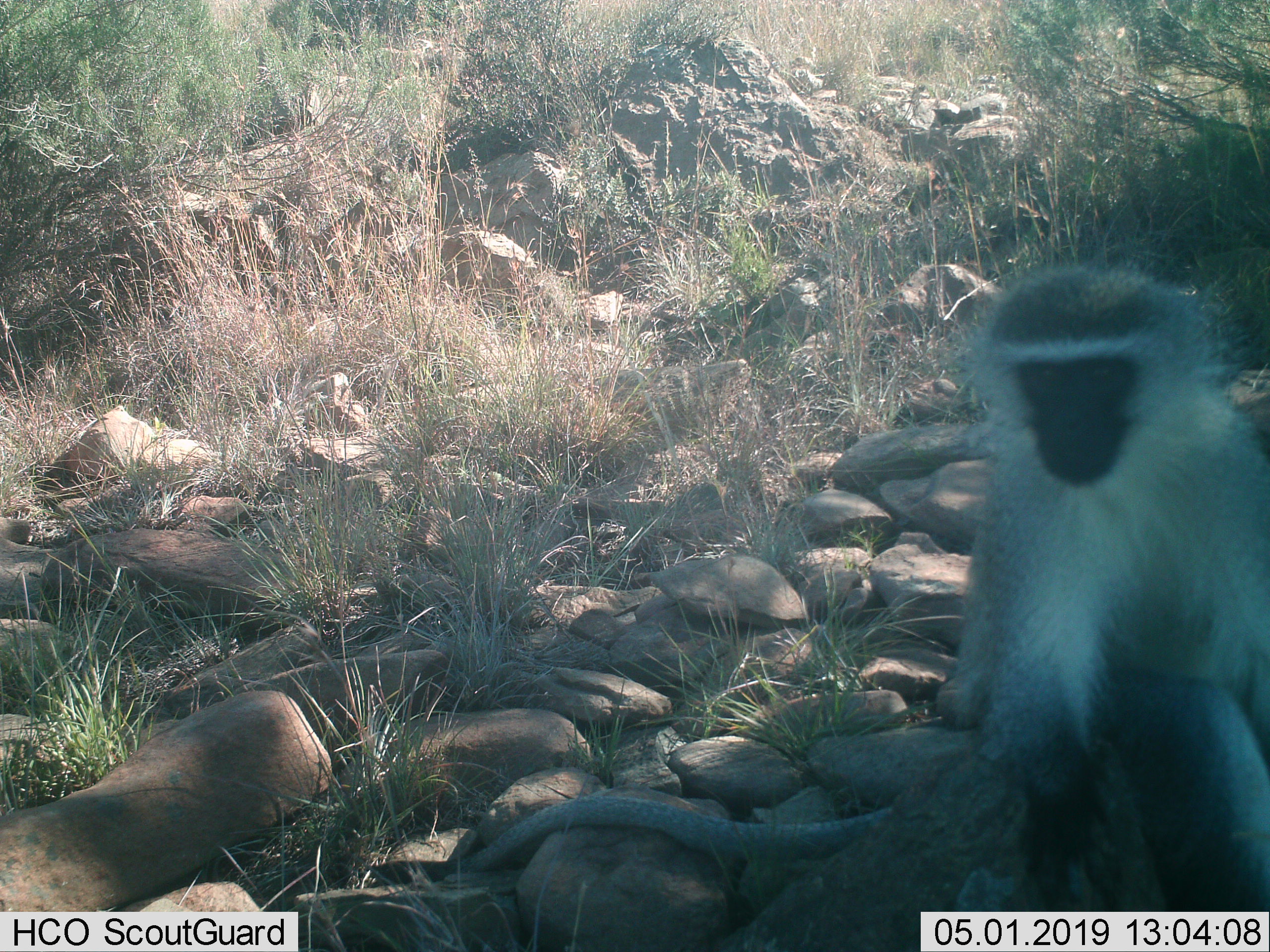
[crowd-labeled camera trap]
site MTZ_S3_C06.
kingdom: Animalia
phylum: Chordata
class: Mammalia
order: Primates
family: Cercopithecidae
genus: Chlorocebus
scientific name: Chlorocebus pygerythrus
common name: vervet monkey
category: monkeyvervet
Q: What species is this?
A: Monkeyvervet (vervet monkey) (Chlorocebus pygerythrus).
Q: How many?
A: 1.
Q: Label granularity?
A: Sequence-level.